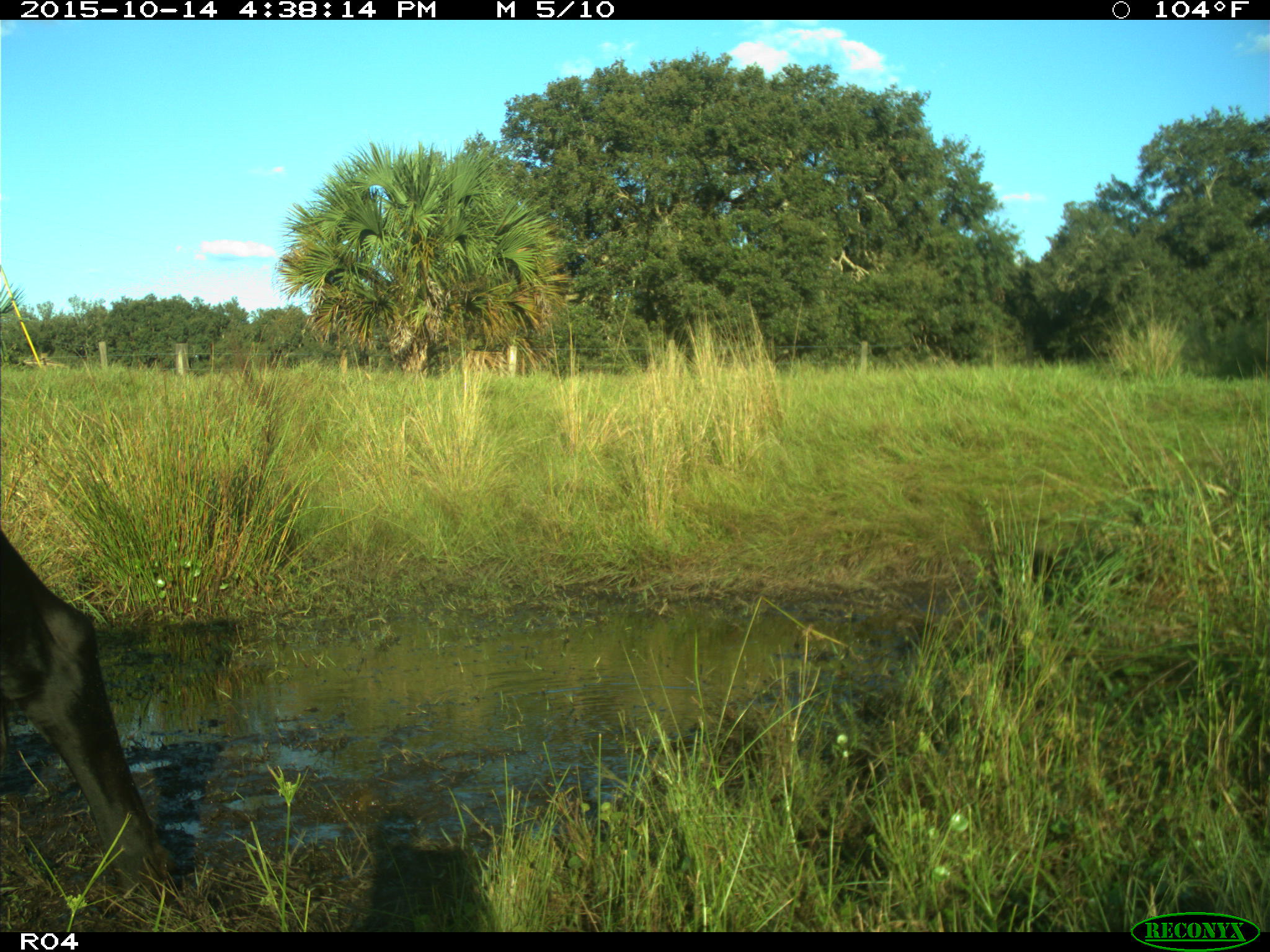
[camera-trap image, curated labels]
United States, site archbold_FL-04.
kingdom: Animalia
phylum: Chordata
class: Mammalia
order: Artiodactyla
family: Bovidae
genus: Bos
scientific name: Bos taurus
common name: domestic cow